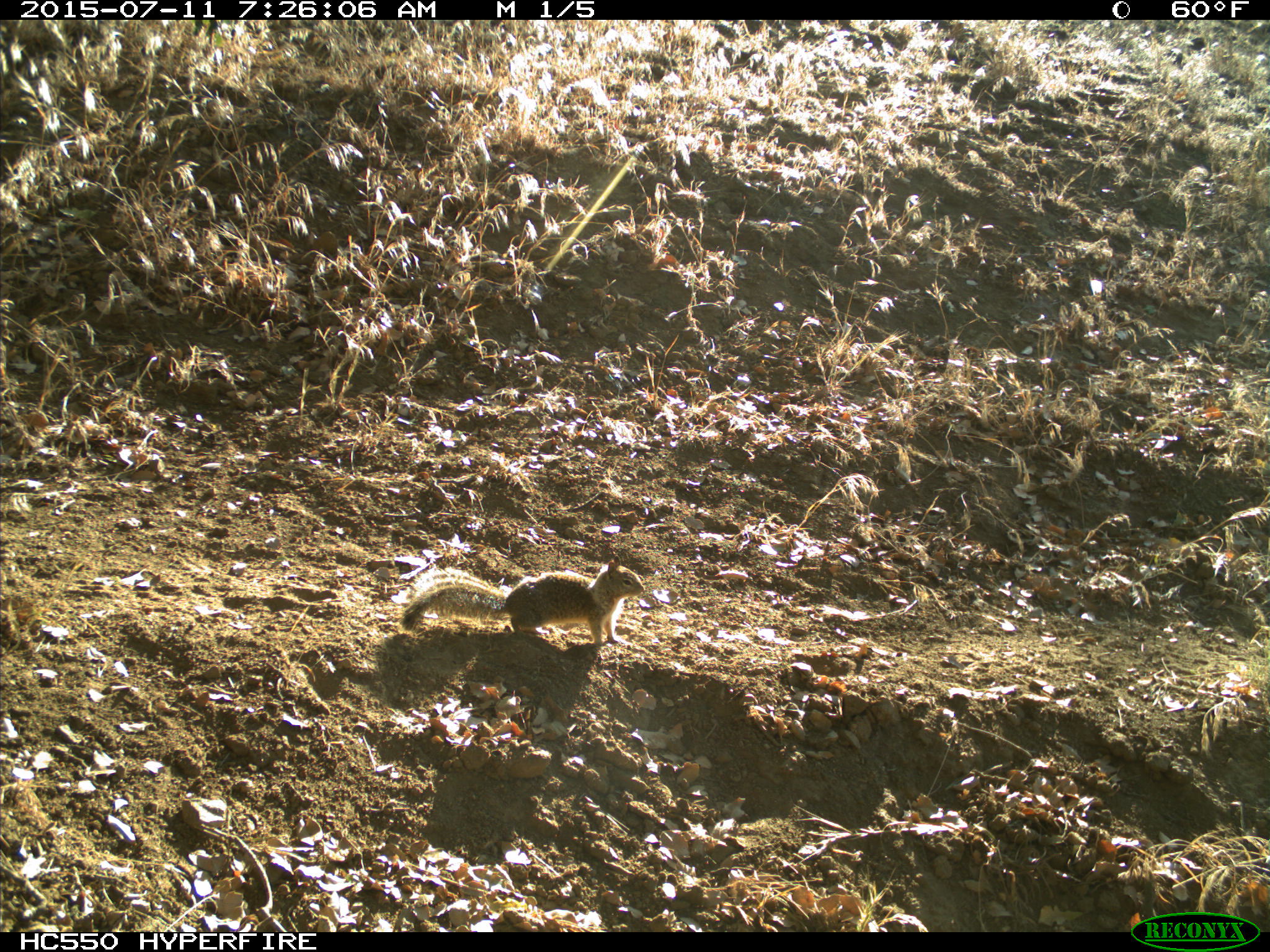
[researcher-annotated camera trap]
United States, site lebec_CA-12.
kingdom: Animalia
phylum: Chordata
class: Mammalia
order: Rodentia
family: Sciuridae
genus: Otospermophilus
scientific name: Otospermophilus beecheyi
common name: california ground squirrel